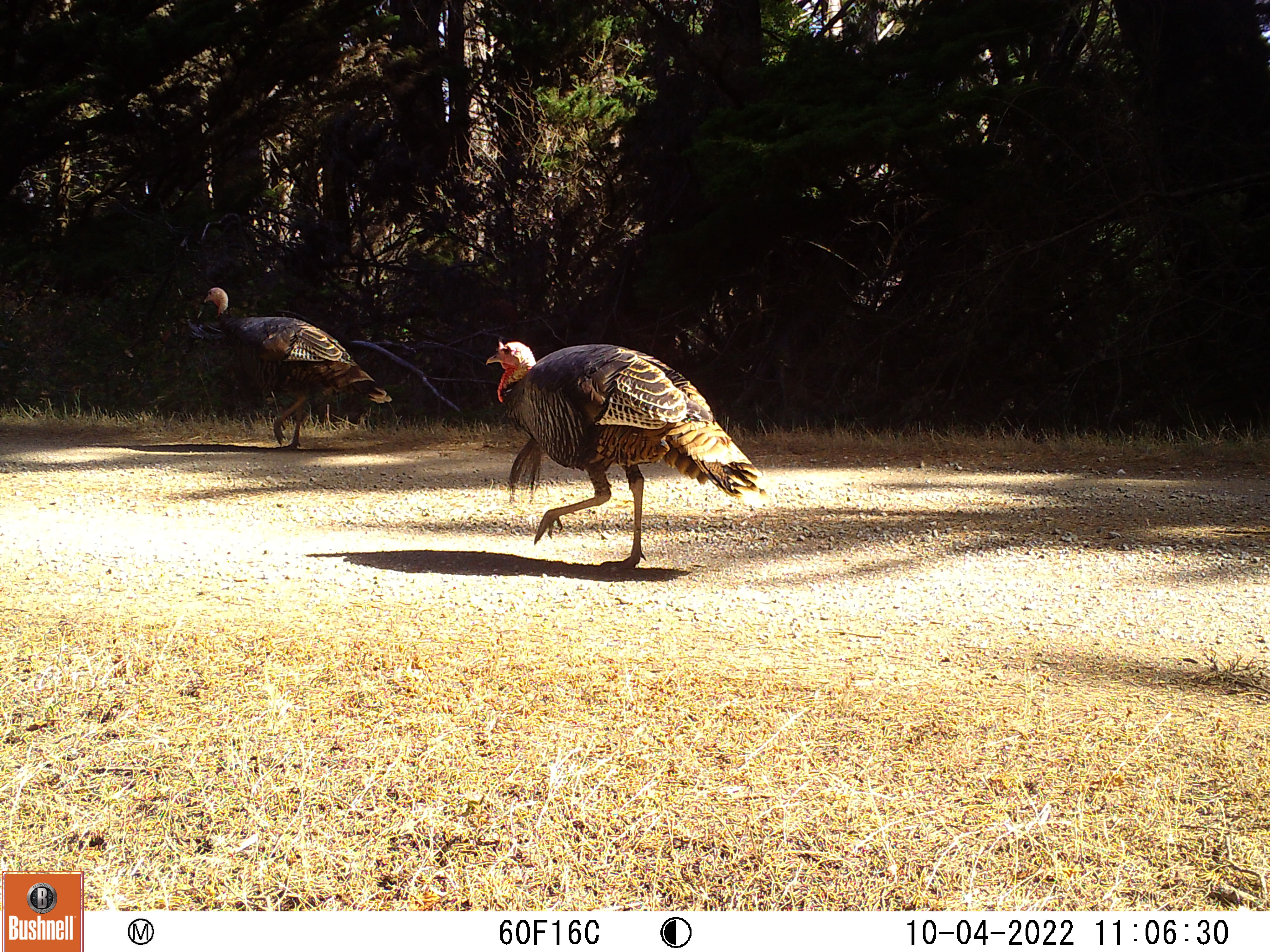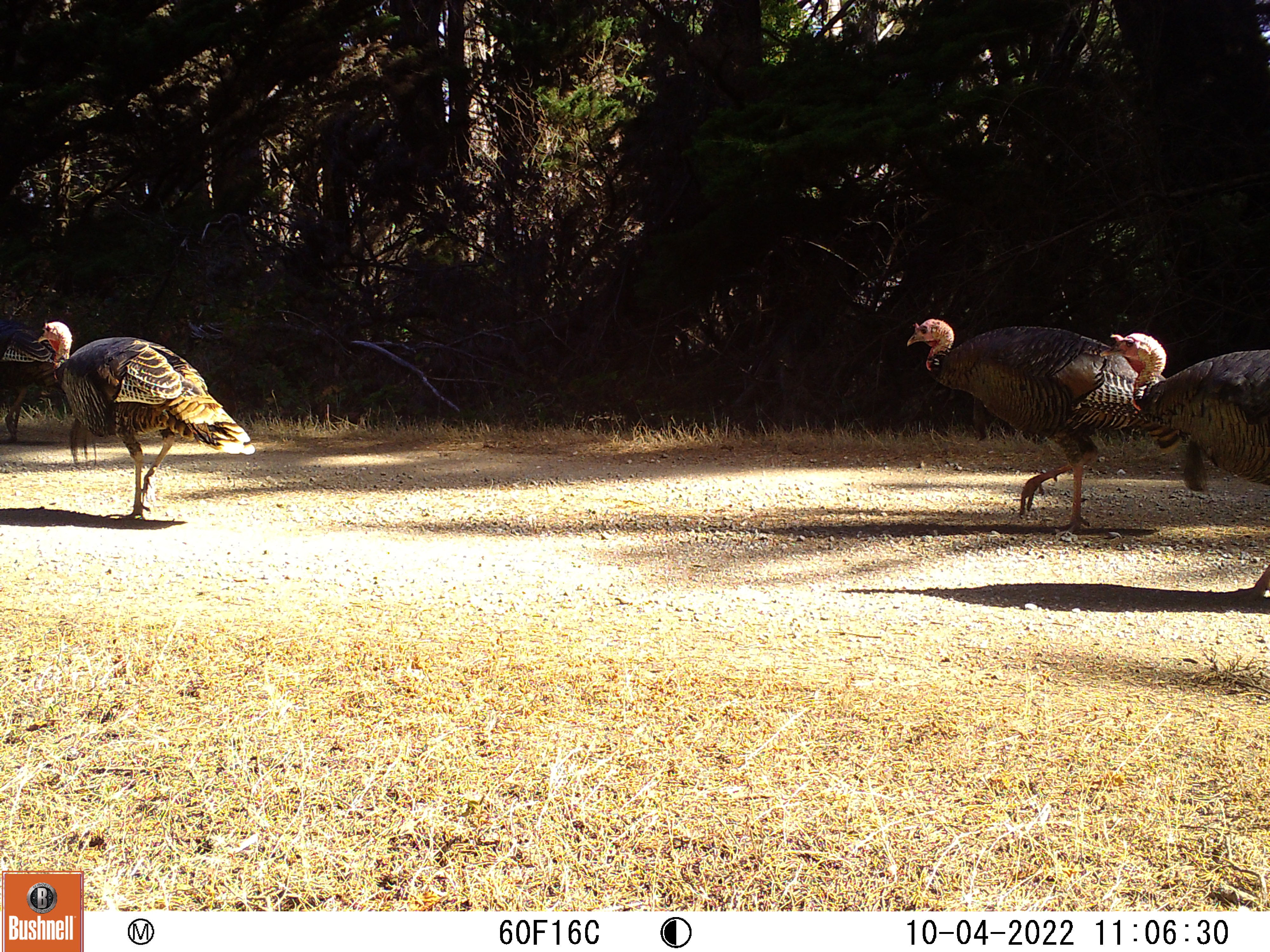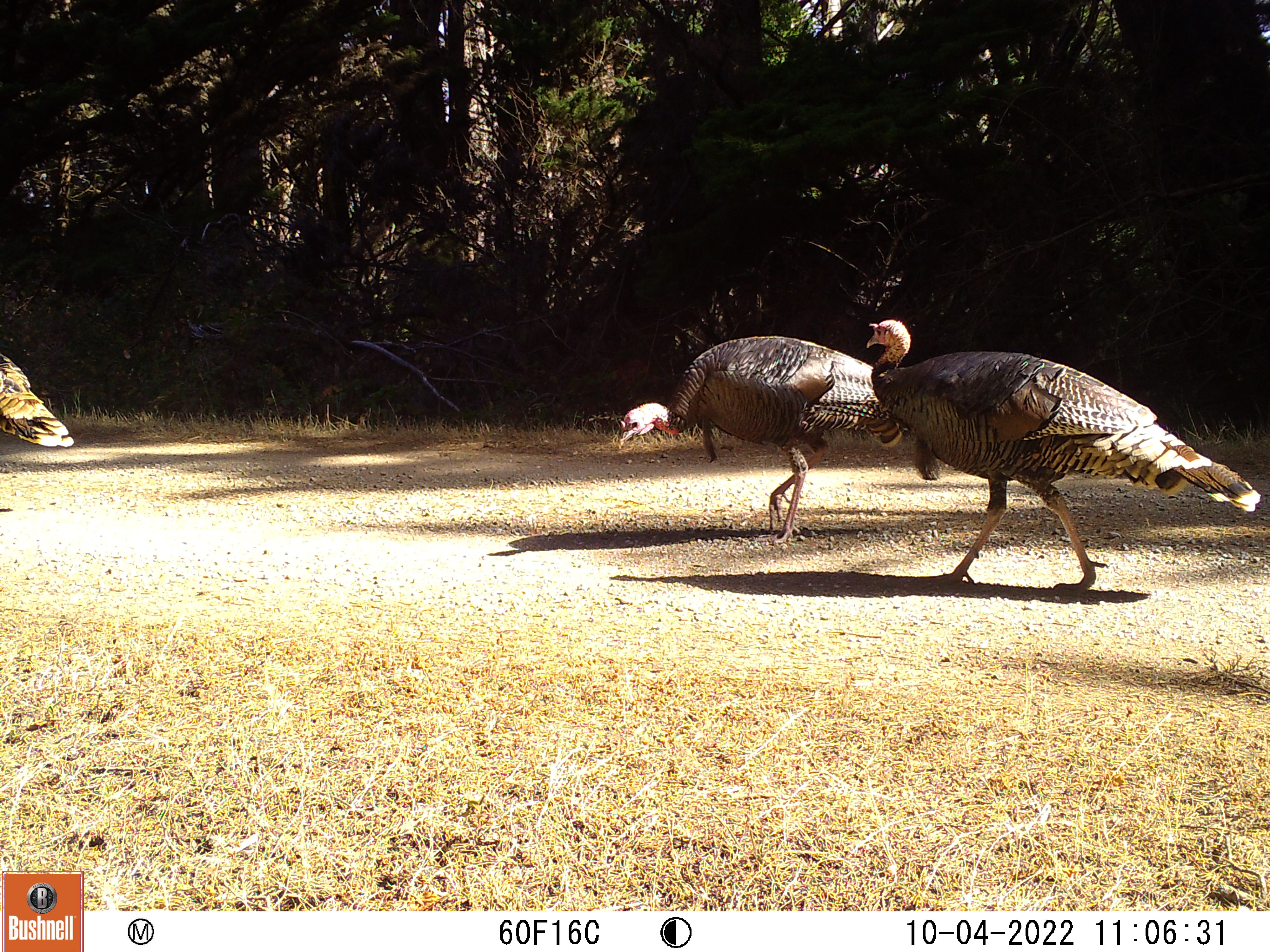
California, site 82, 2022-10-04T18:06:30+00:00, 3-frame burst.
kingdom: Animalia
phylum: Chordata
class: Aves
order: Galliformes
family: Phasianidae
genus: Meleagris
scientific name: Meleagris gallopavo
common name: turkey